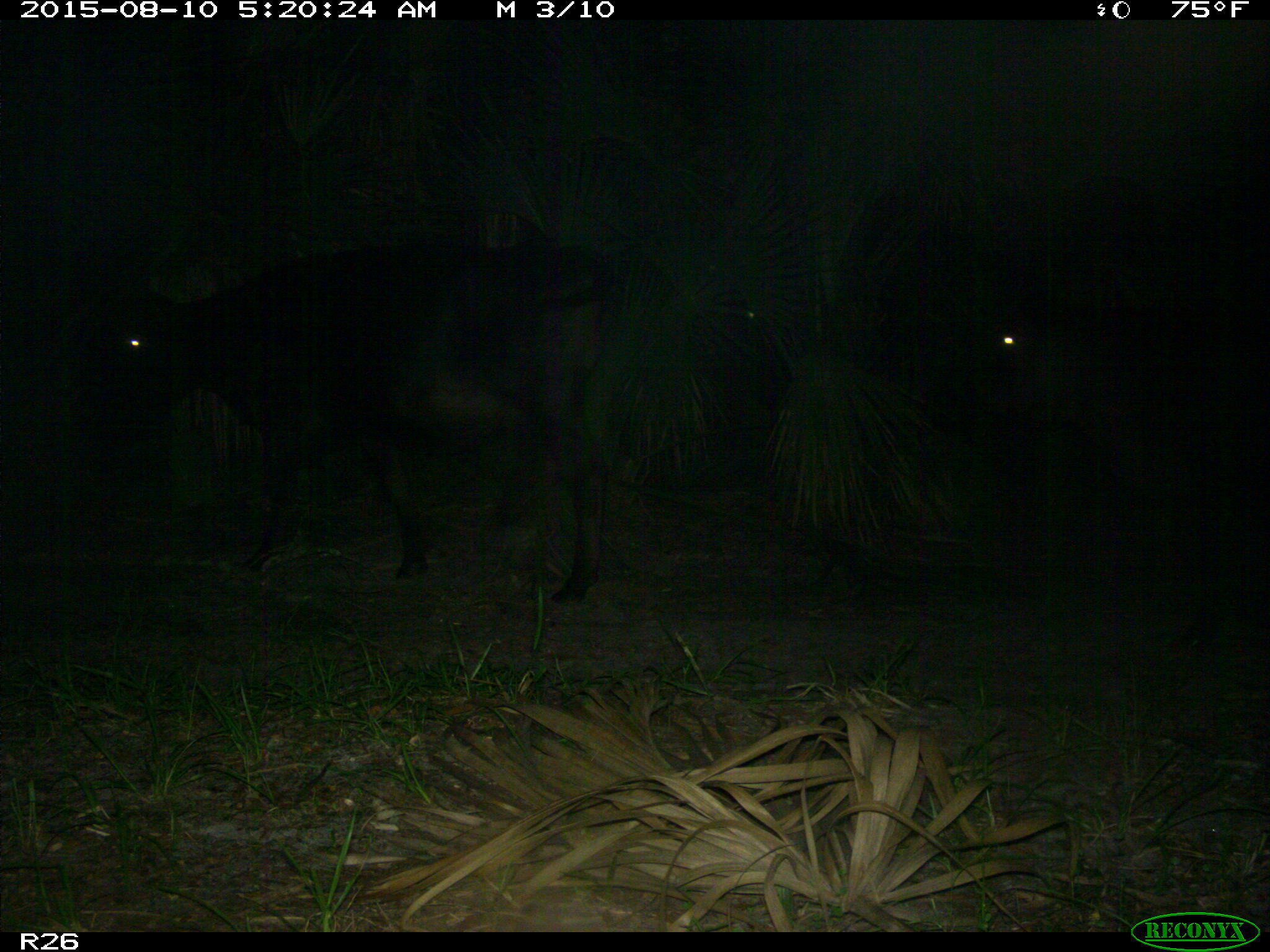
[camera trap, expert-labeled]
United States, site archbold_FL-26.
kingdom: Animalia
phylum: Chordata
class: Mammalia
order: Artiodactyla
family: Bovidae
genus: Bos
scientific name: Bos taurus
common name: domestic cow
Bos taurus (domestic cow).